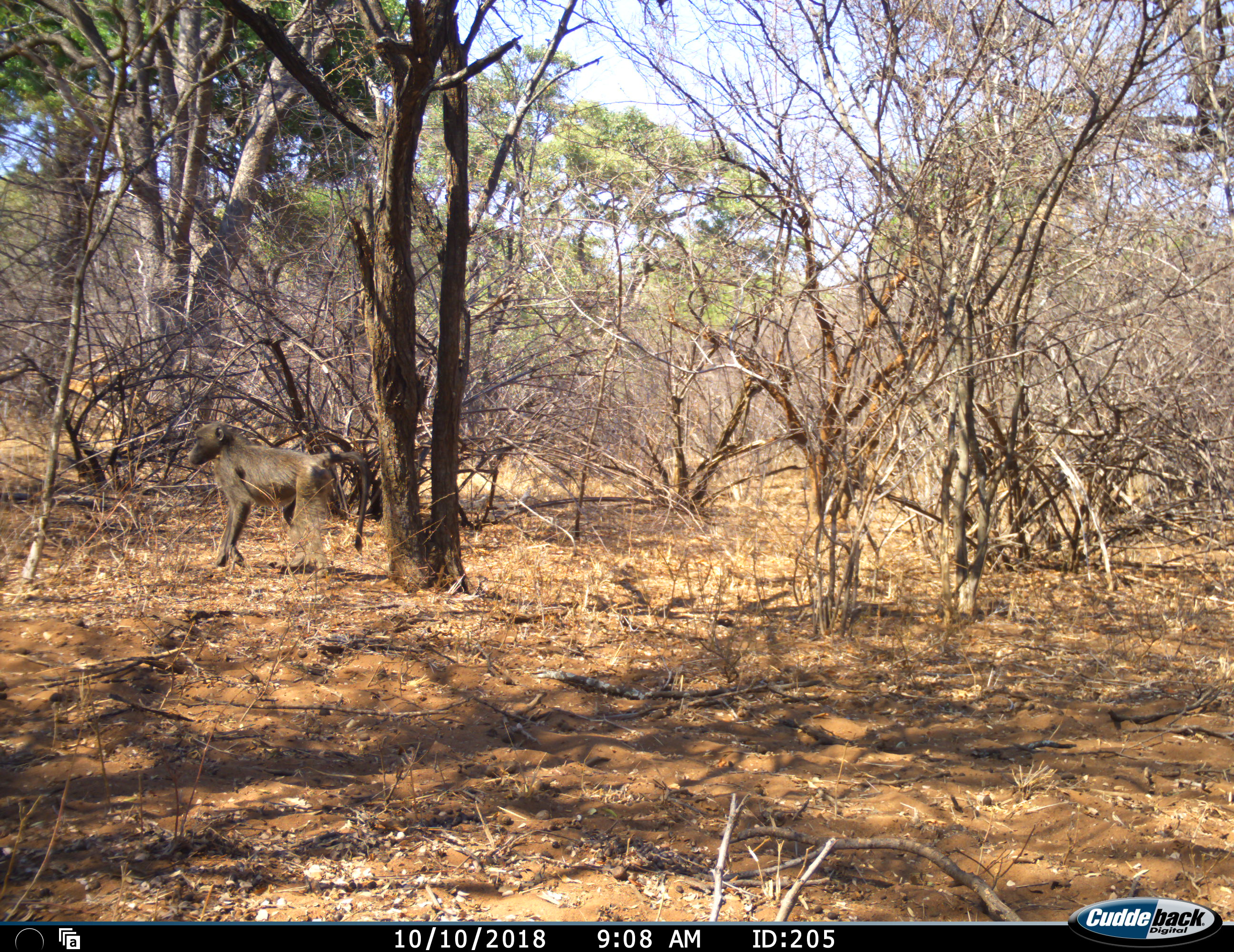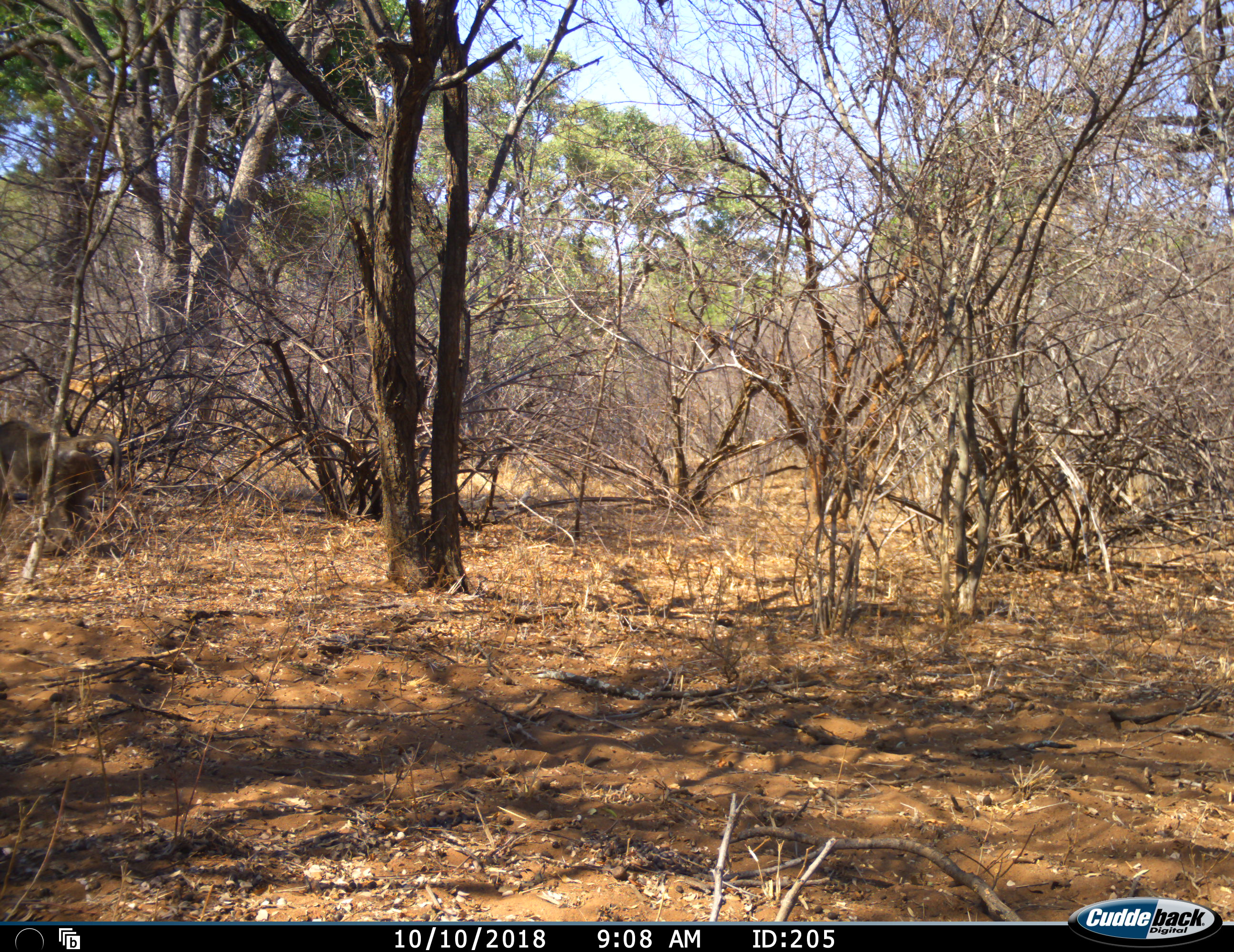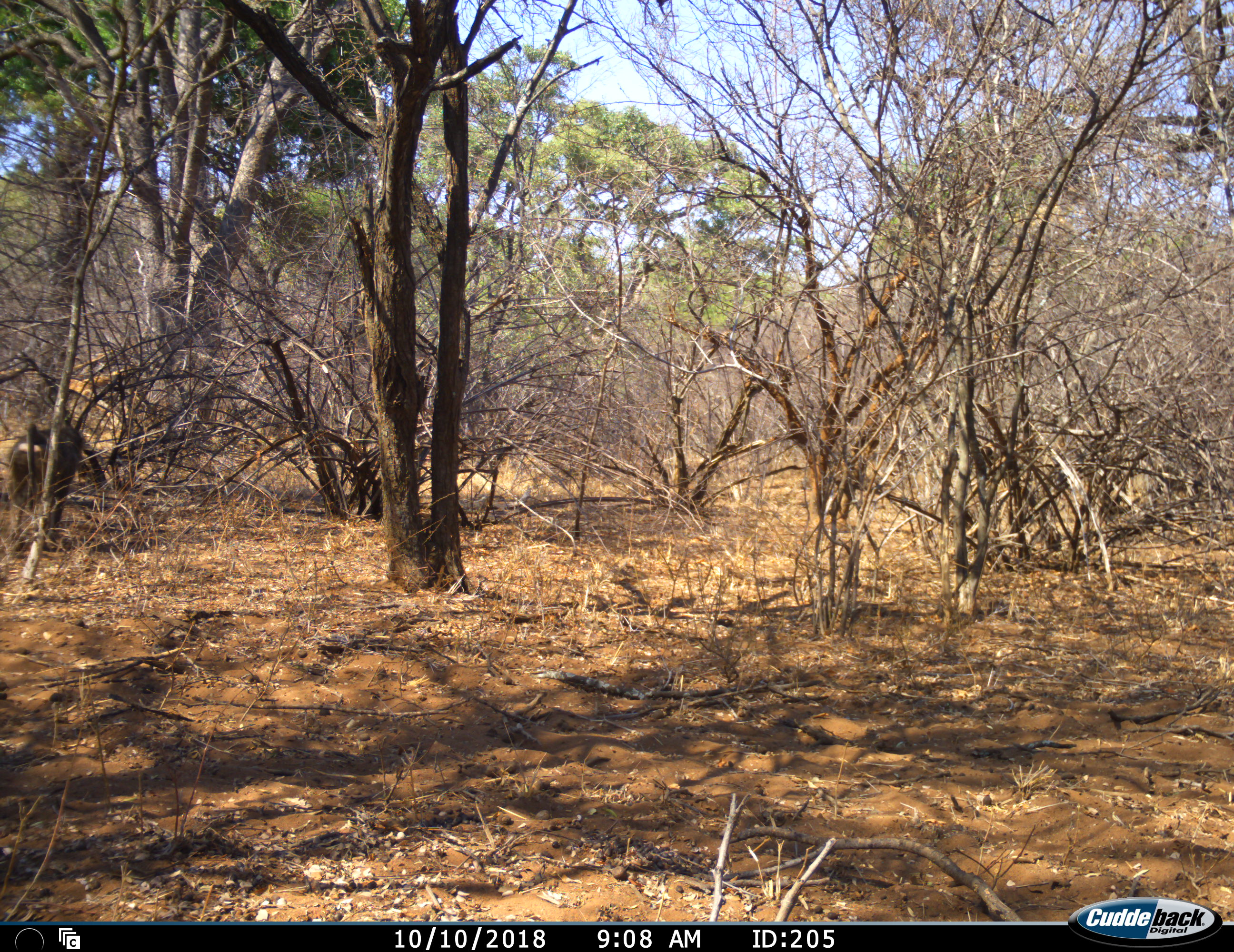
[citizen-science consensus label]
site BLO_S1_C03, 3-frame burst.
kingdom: Animalia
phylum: Chordata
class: Mammalia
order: Primates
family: Cercopithecidae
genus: Papio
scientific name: Papio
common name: baboon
Baboon (Papio), count 1. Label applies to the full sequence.